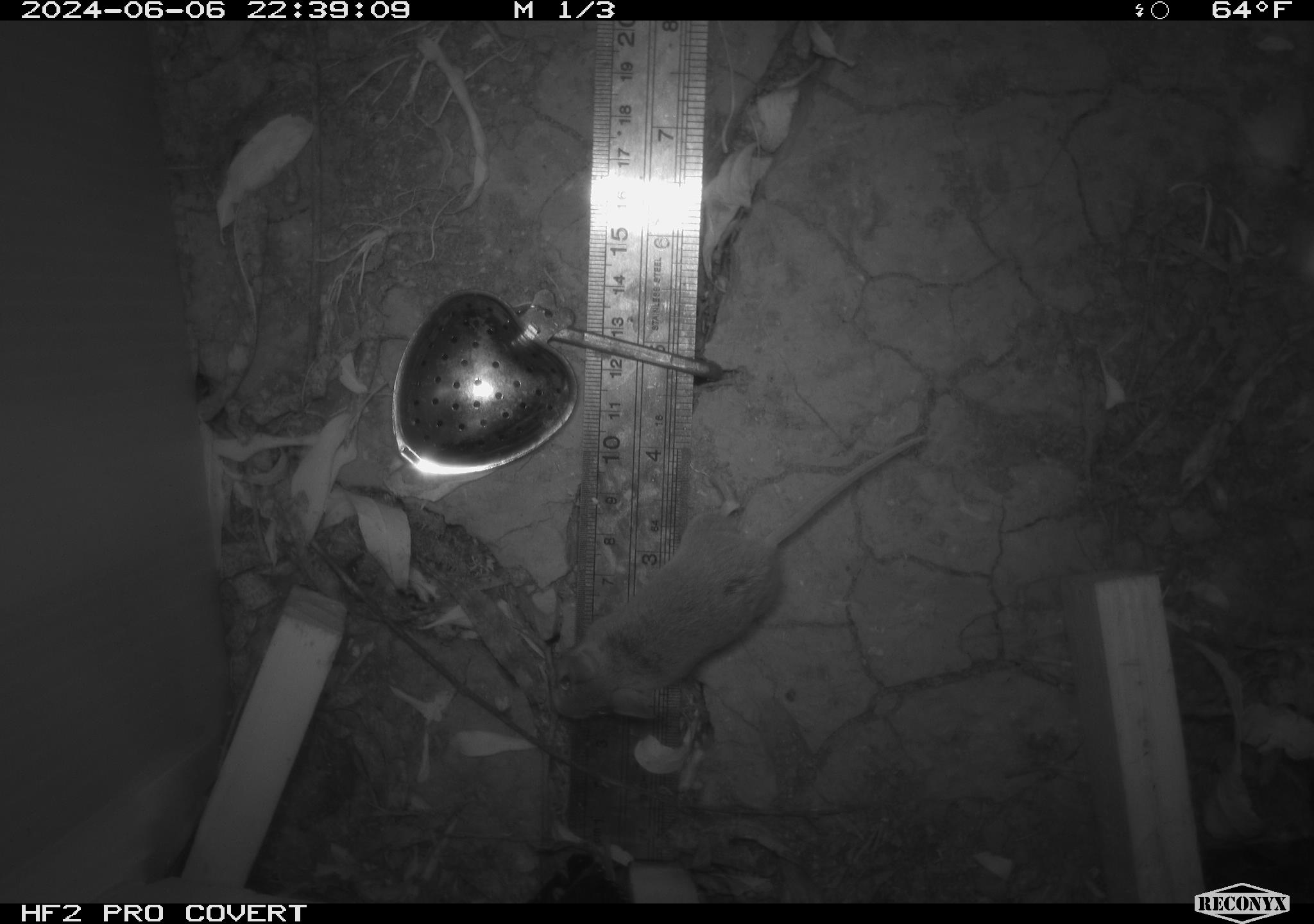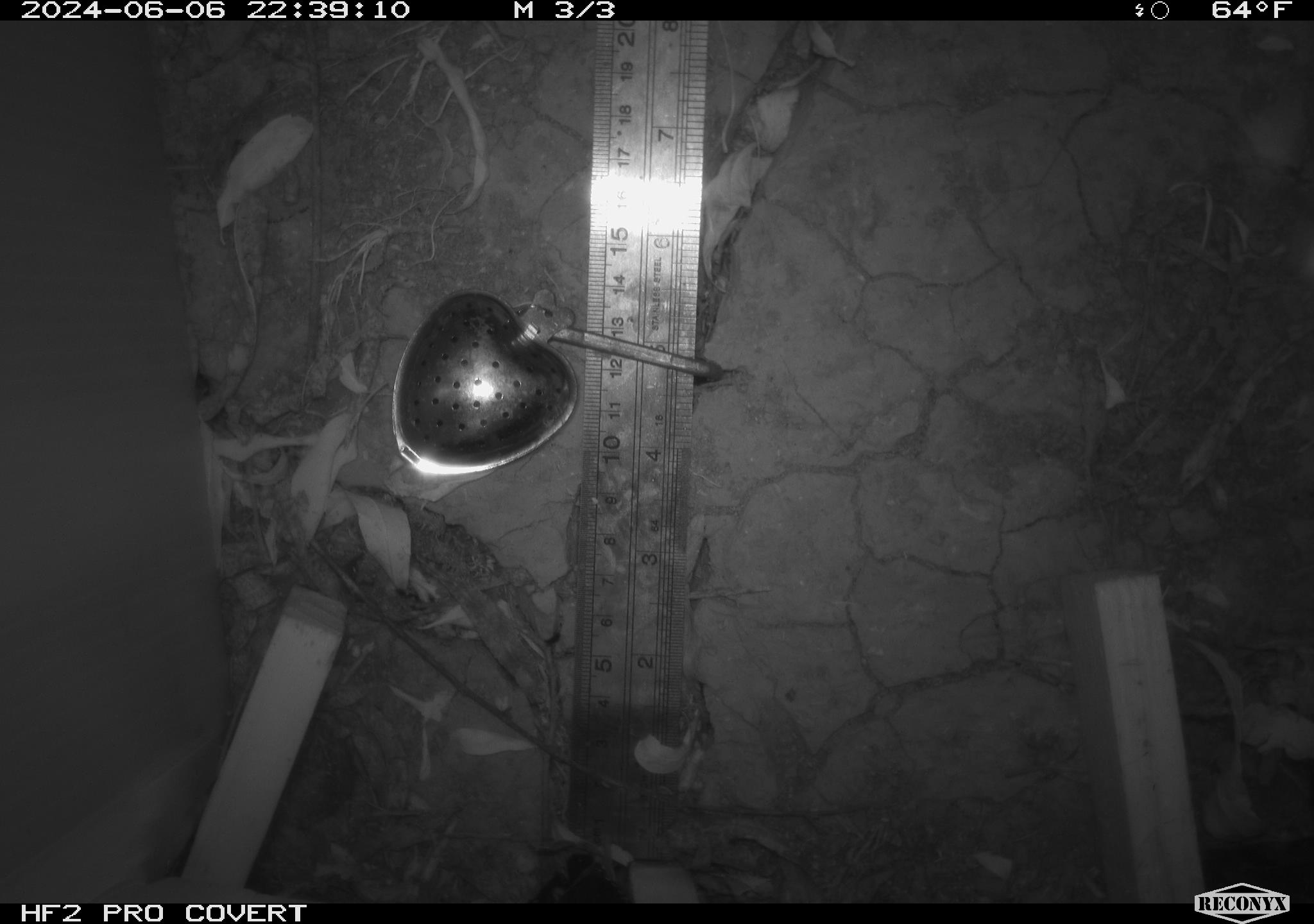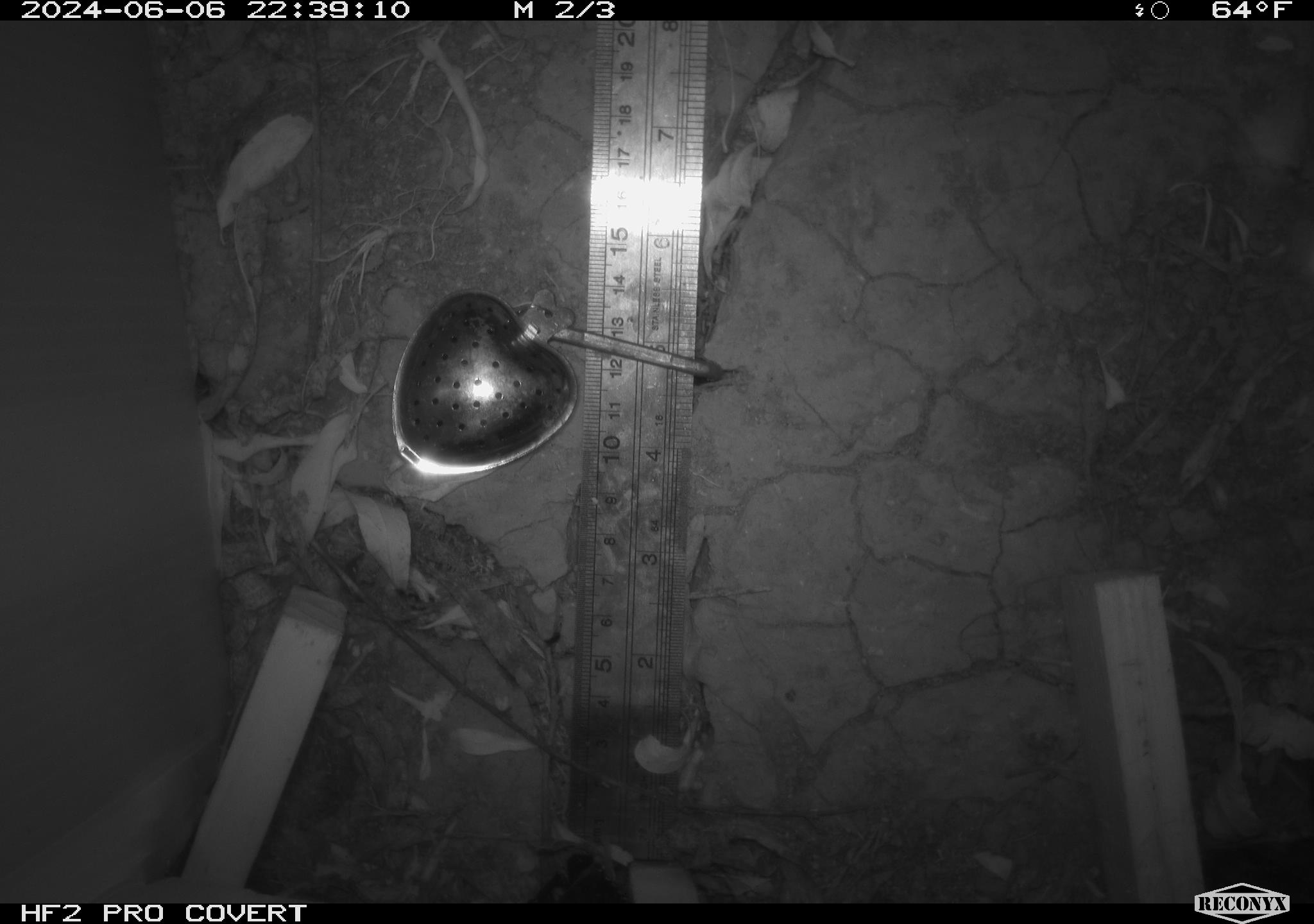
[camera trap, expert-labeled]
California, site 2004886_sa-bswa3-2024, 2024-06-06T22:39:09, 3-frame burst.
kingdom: Animalia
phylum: Chordata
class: Mammalia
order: Rodentia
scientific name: Rodentia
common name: mouse species